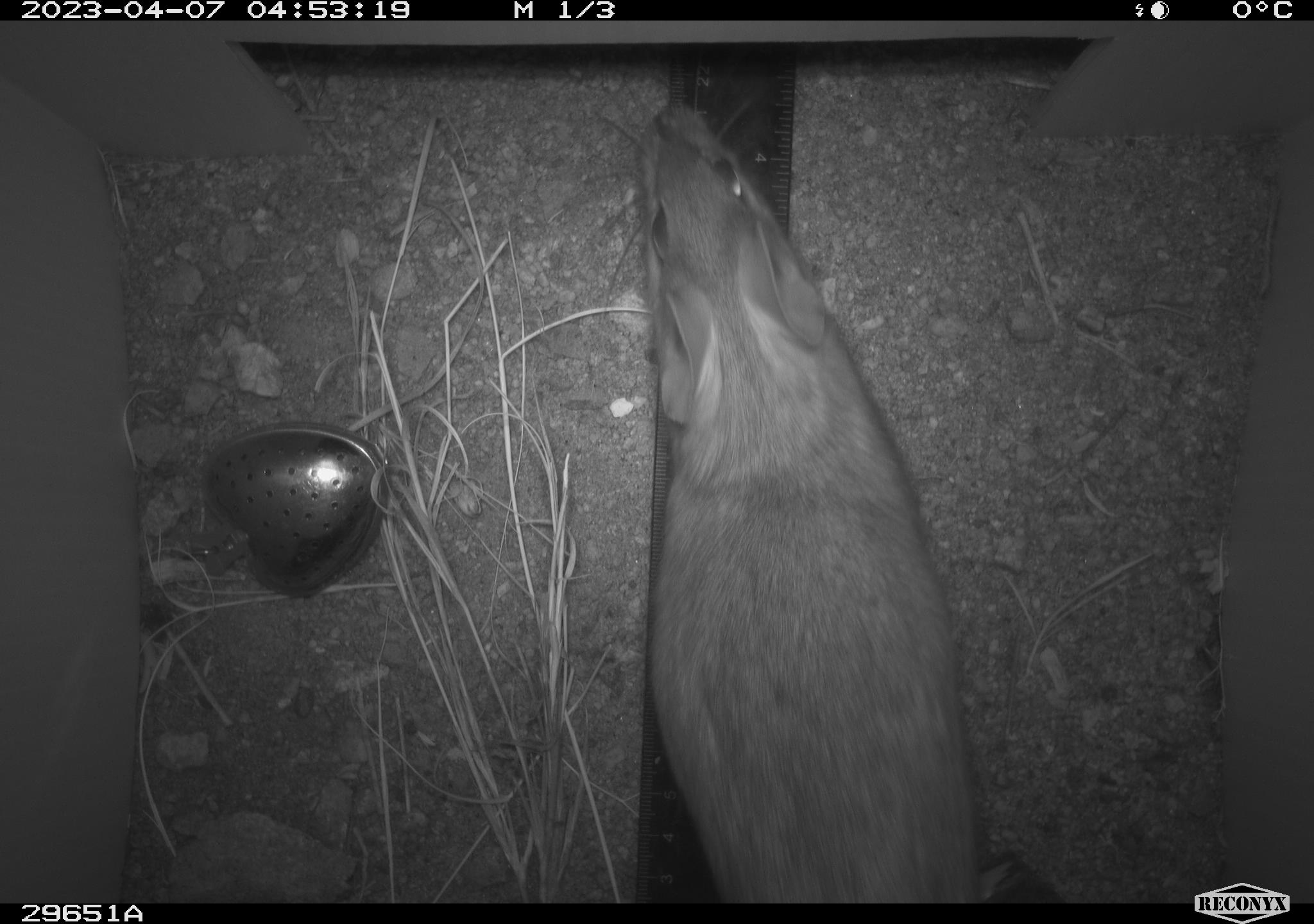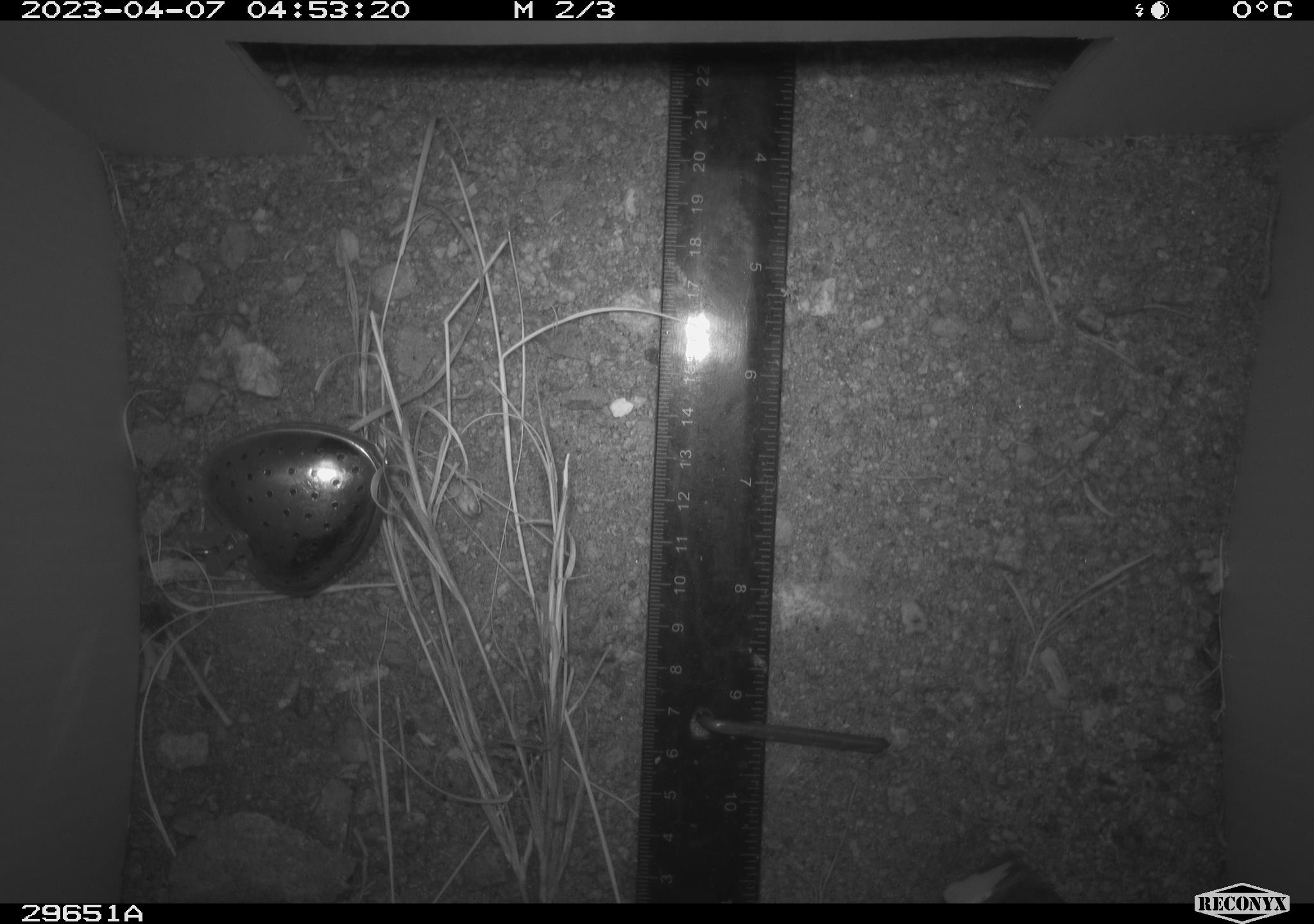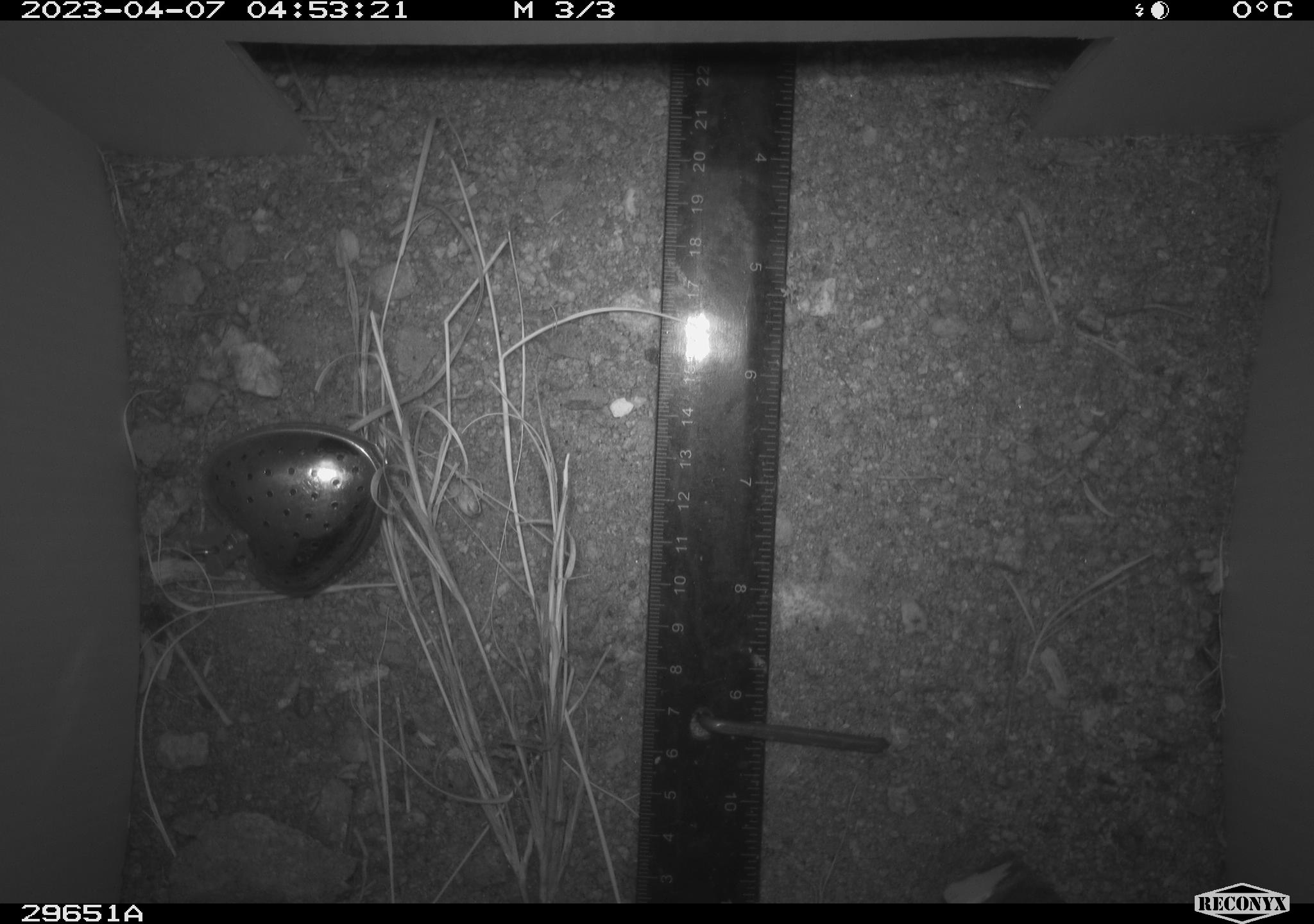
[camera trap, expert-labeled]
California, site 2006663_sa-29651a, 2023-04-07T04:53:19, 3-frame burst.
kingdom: Animalia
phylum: Chordata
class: Mammalia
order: Rodentia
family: Cricetidae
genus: Neotoma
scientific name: Neotoma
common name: pack rat or woodrat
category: neotoma species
Neotoma species (pack rat or woodrat) (Neotoma).